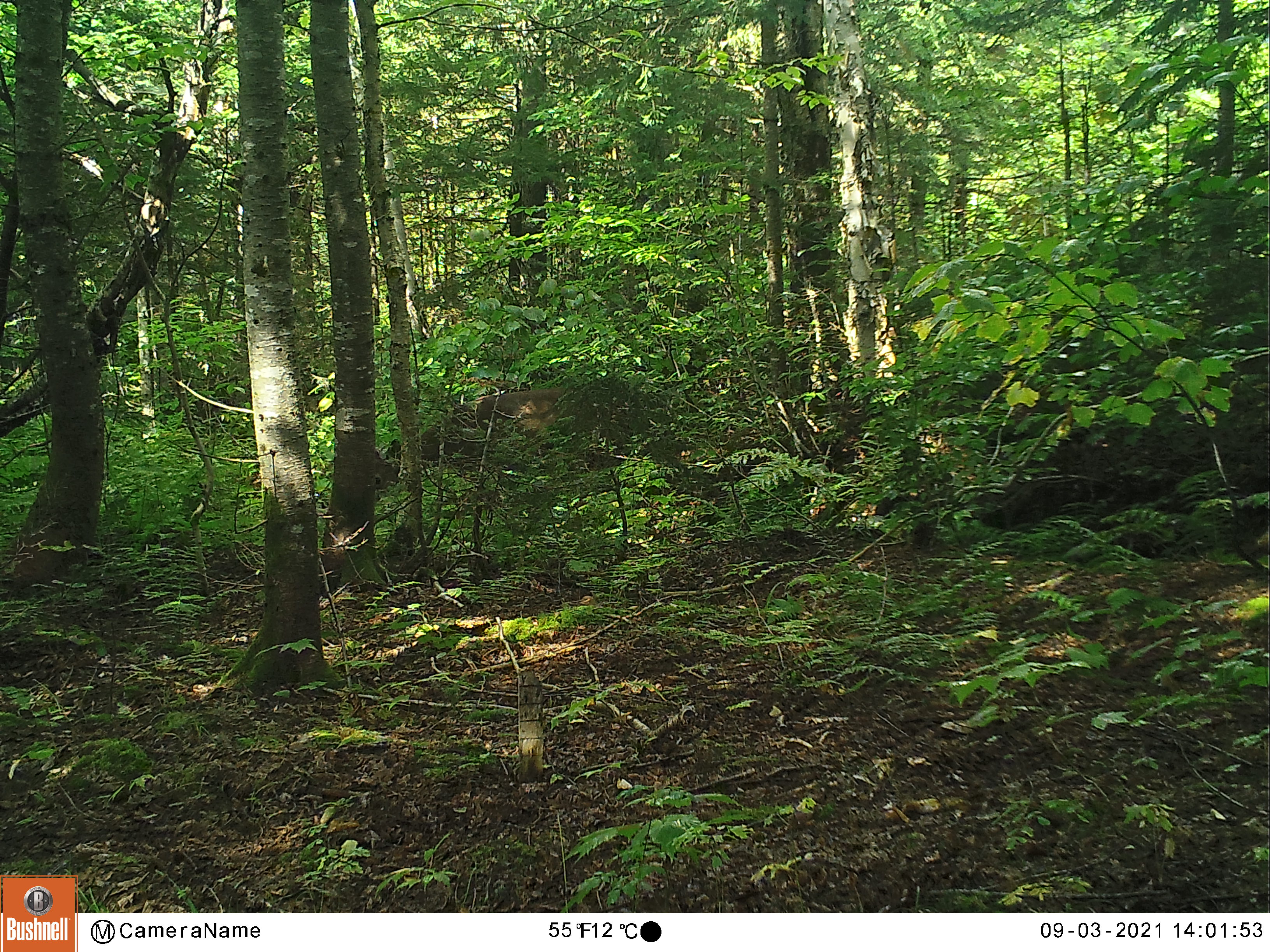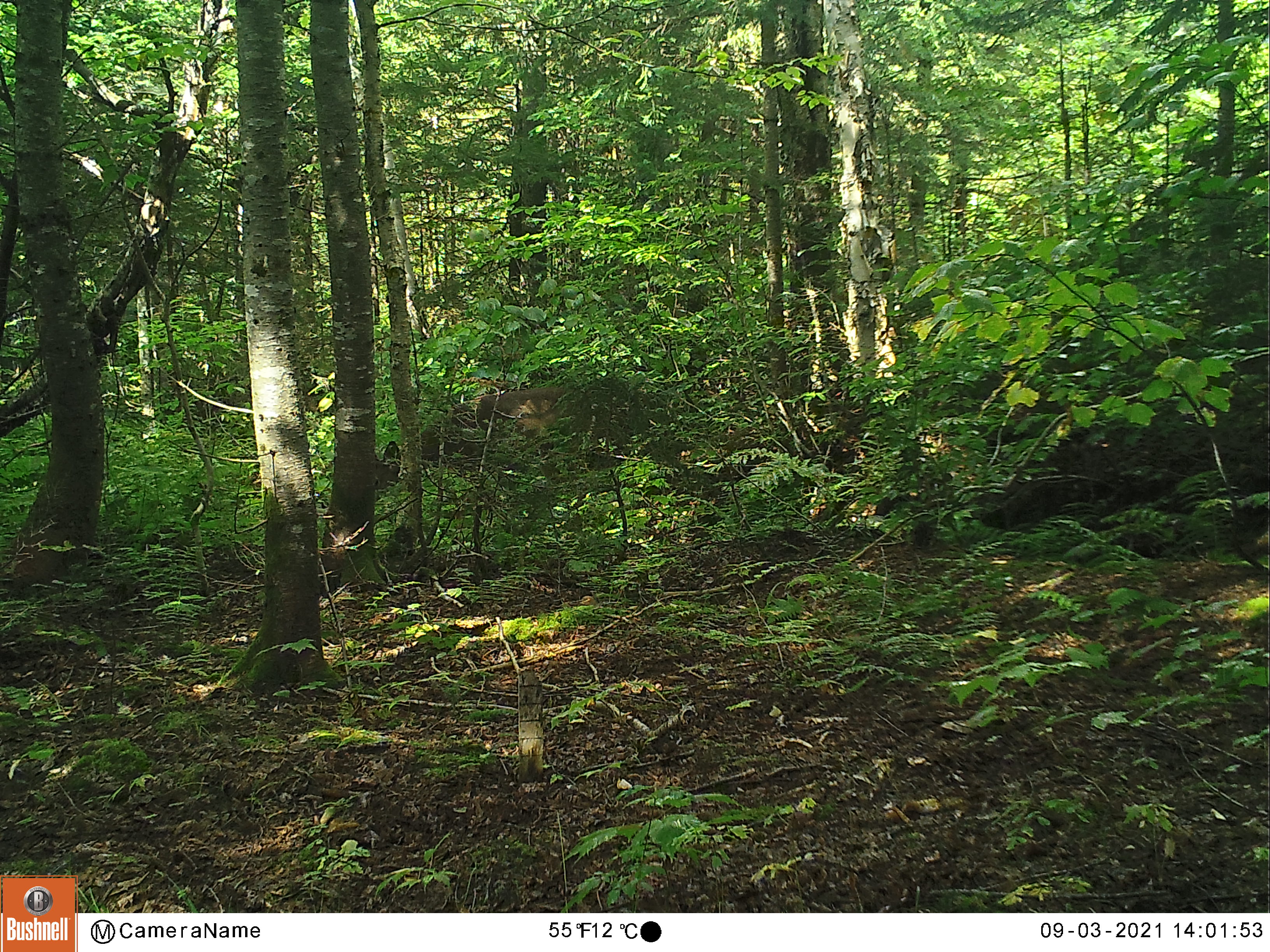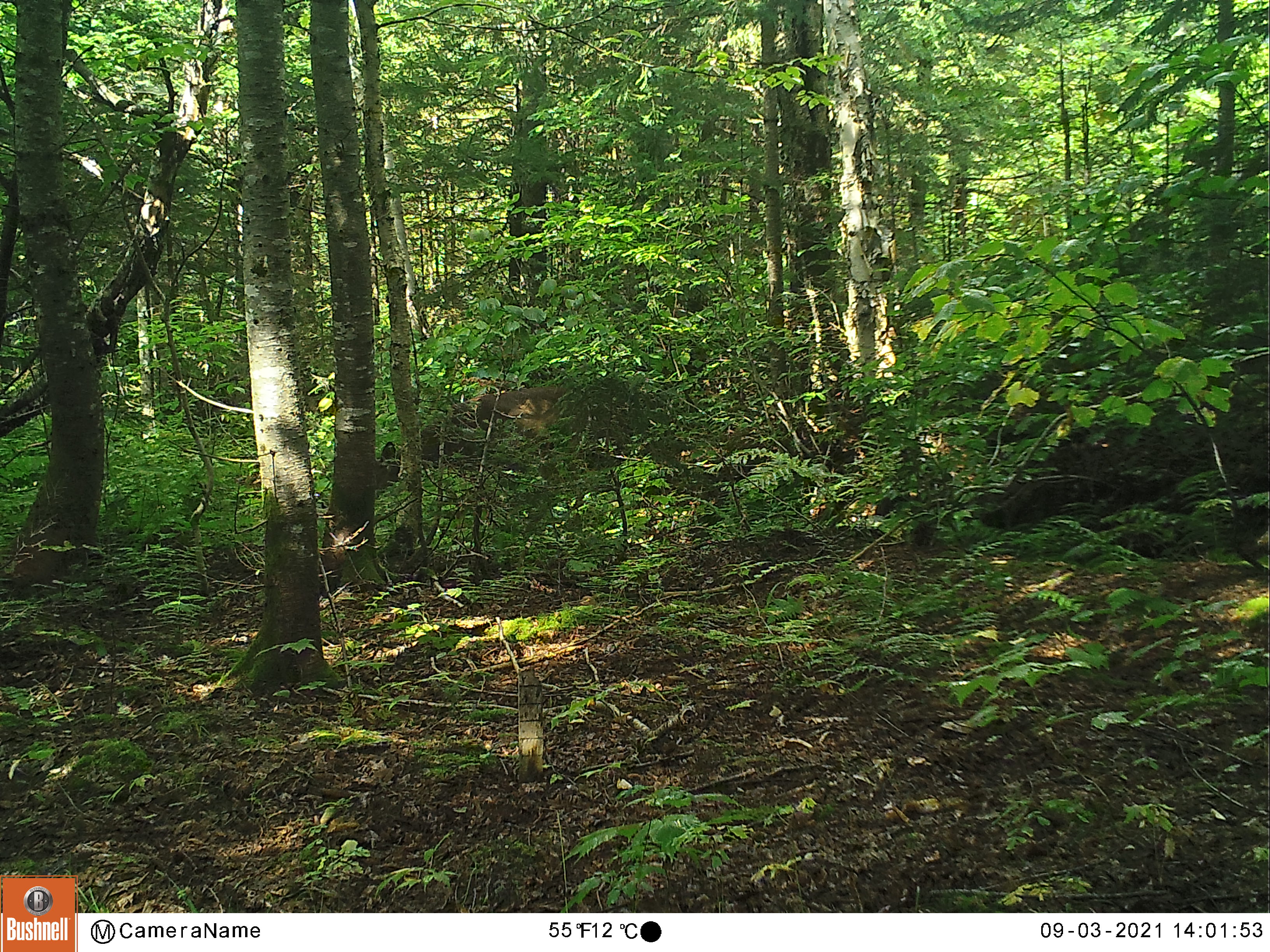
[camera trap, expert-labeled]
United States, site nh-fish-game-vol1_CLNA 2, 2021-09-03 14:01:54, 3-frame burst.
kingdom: Animalia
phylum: Chordata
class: Mammalia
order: Artiodactyla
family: Cervidae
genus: Odocoileus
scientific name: Odocoileus virginianus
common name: white-tailed deer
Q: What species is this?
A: White-tailed deer (Odocoileus virginianus).